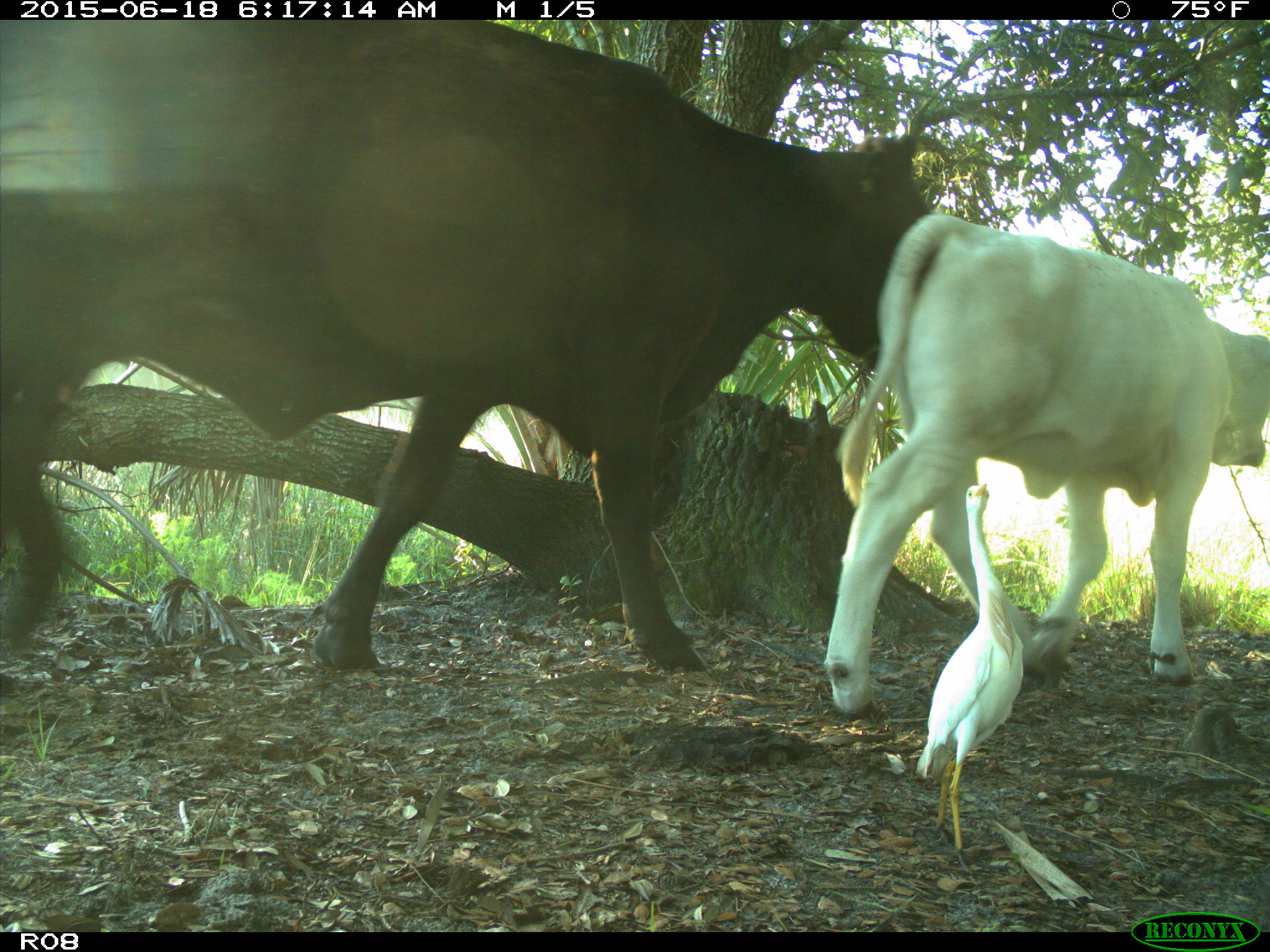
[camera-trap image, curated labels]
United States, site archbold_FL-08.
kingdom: Animalia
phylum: Chordata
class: Mammalia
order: Artiodactyla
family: Bovidae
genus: Bos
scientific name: Bos taurus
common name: domestic cow